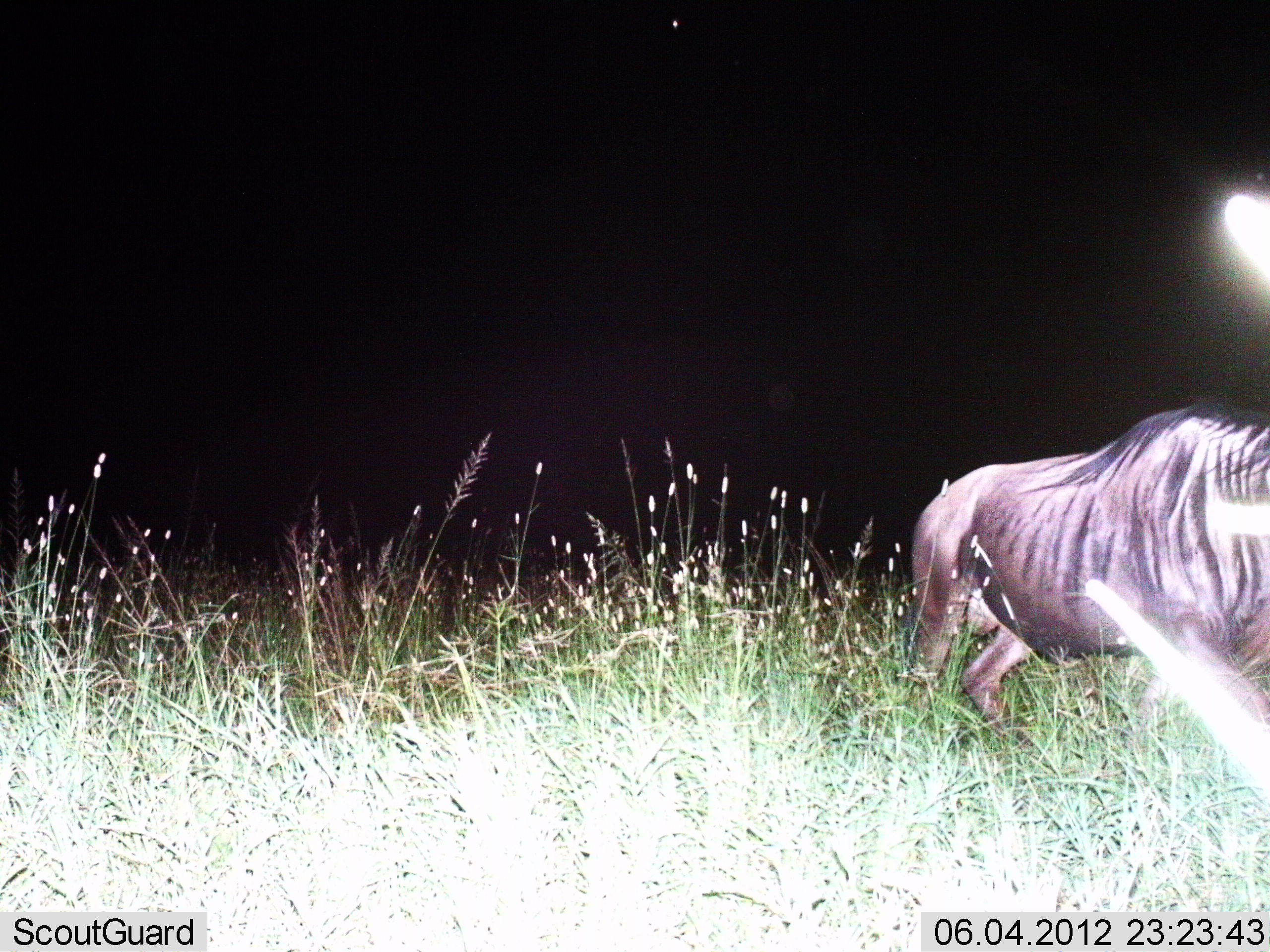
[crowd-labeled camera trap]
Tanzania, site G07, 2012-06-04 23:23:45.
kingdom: Animalia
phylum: Chordata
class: Mammalia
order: Artiodactyla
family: Bovidae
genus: Connochaetes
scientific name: Connochaetes taurinus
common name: blue wildebeest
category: wildebeest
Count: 1.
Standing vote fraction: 10%.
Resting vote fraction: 0%.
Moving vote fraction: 90%.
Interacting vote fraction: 0%.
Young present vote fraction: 0%.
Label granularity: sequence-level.